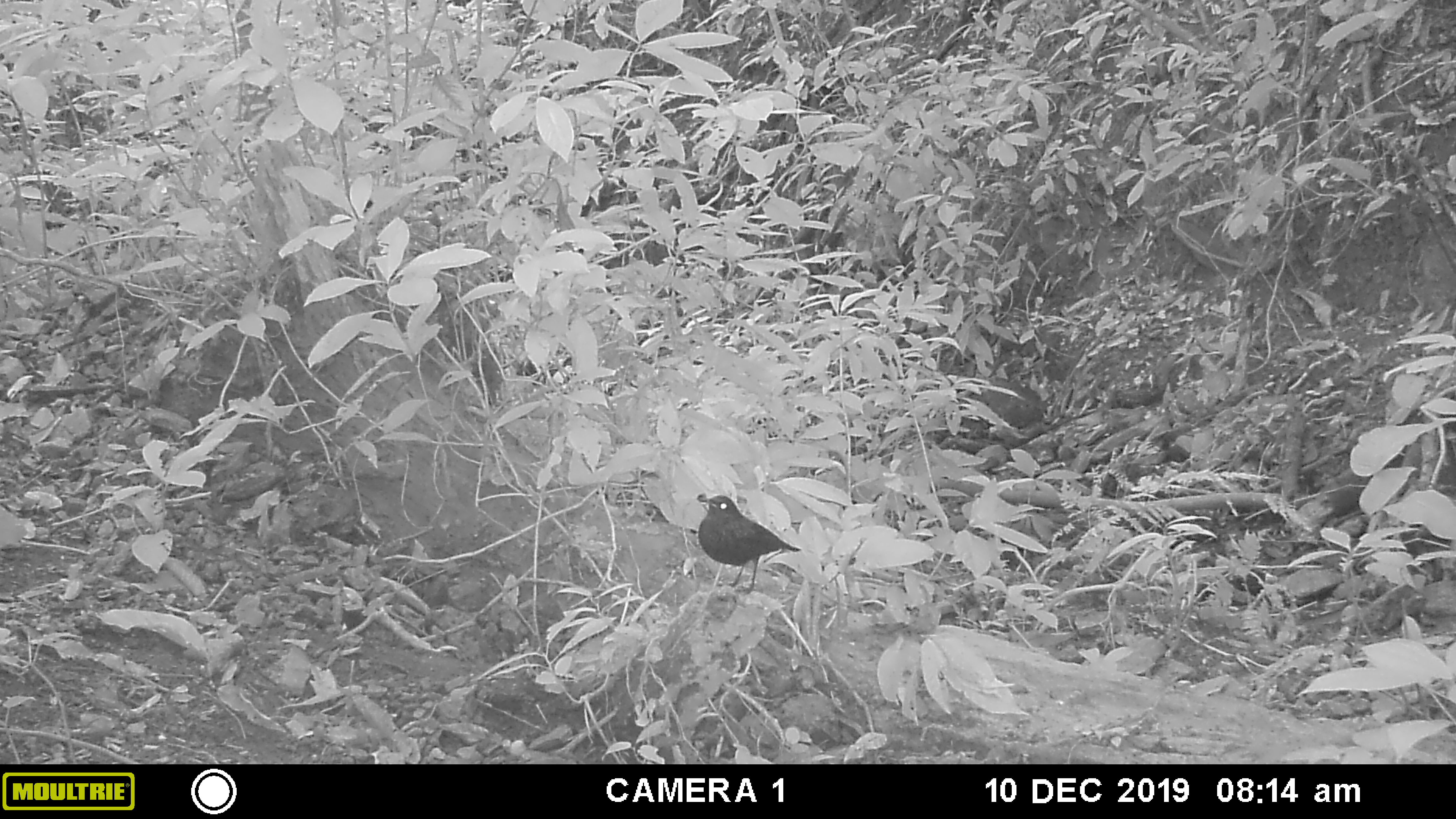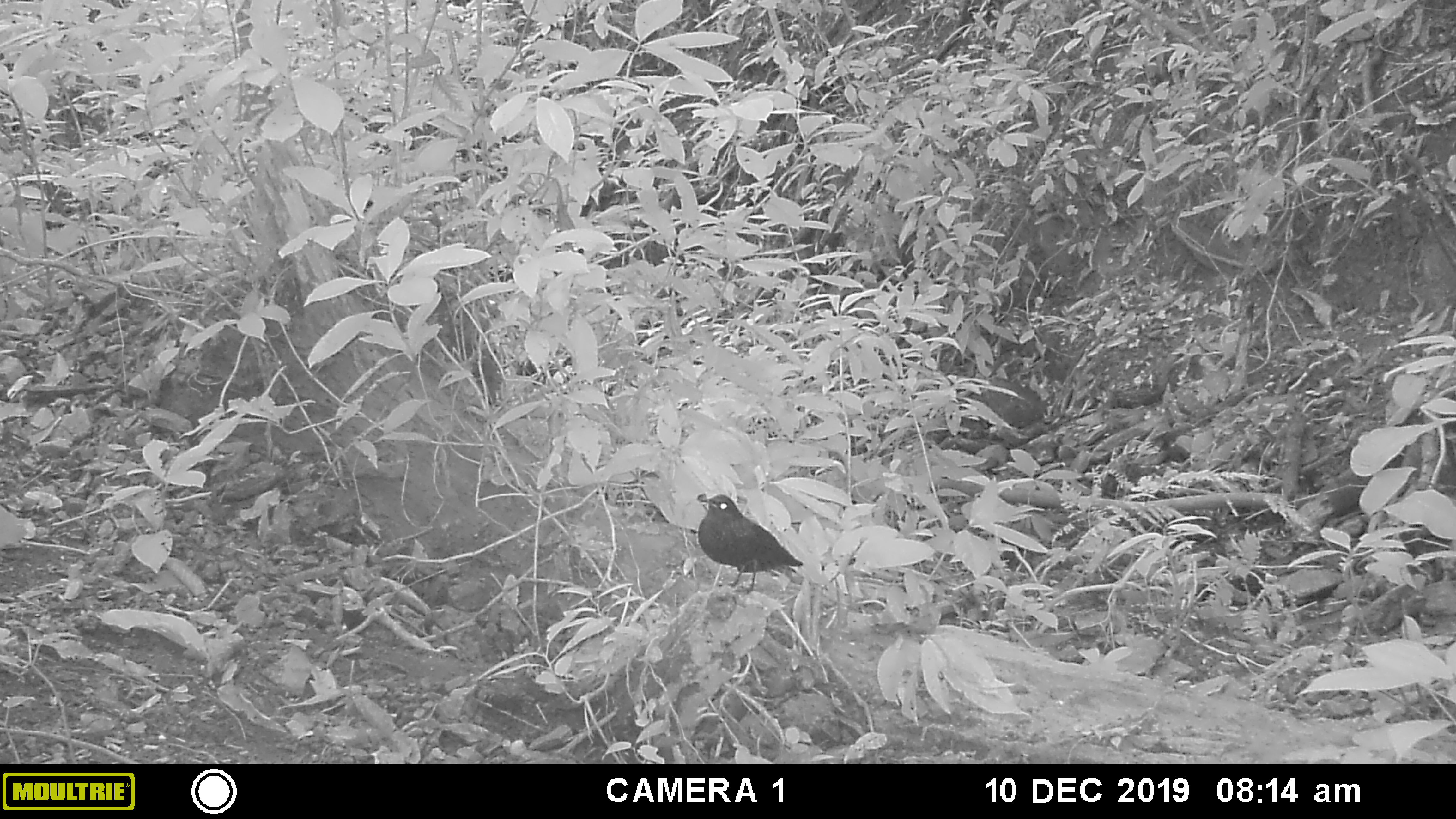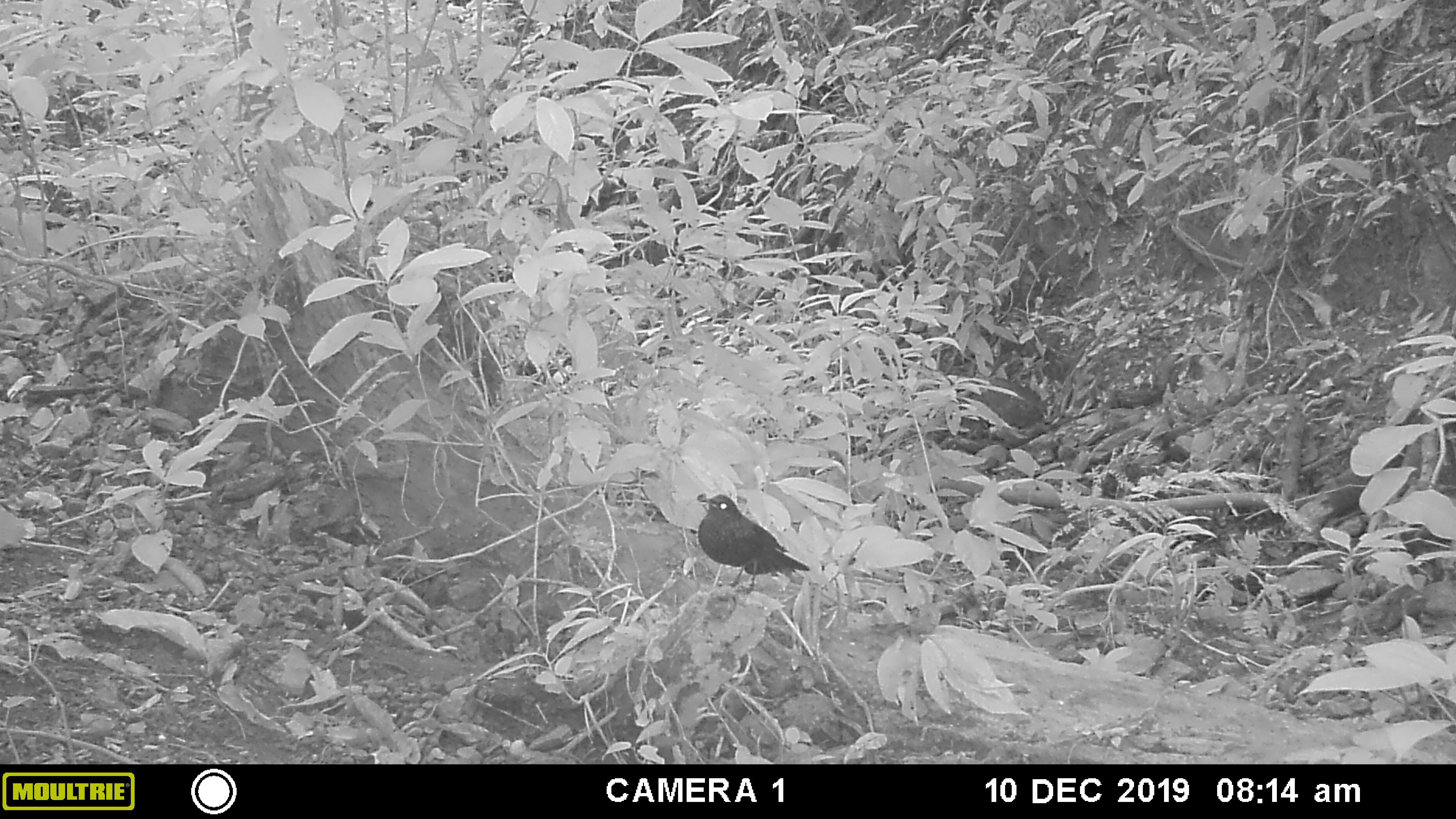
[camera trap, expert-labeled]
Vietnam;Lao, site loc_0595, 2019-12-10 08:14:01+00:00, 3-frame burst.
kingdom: Animalia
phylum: Chordata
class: Aves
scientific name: Aves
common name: bird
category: unidentified bird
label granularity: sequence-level